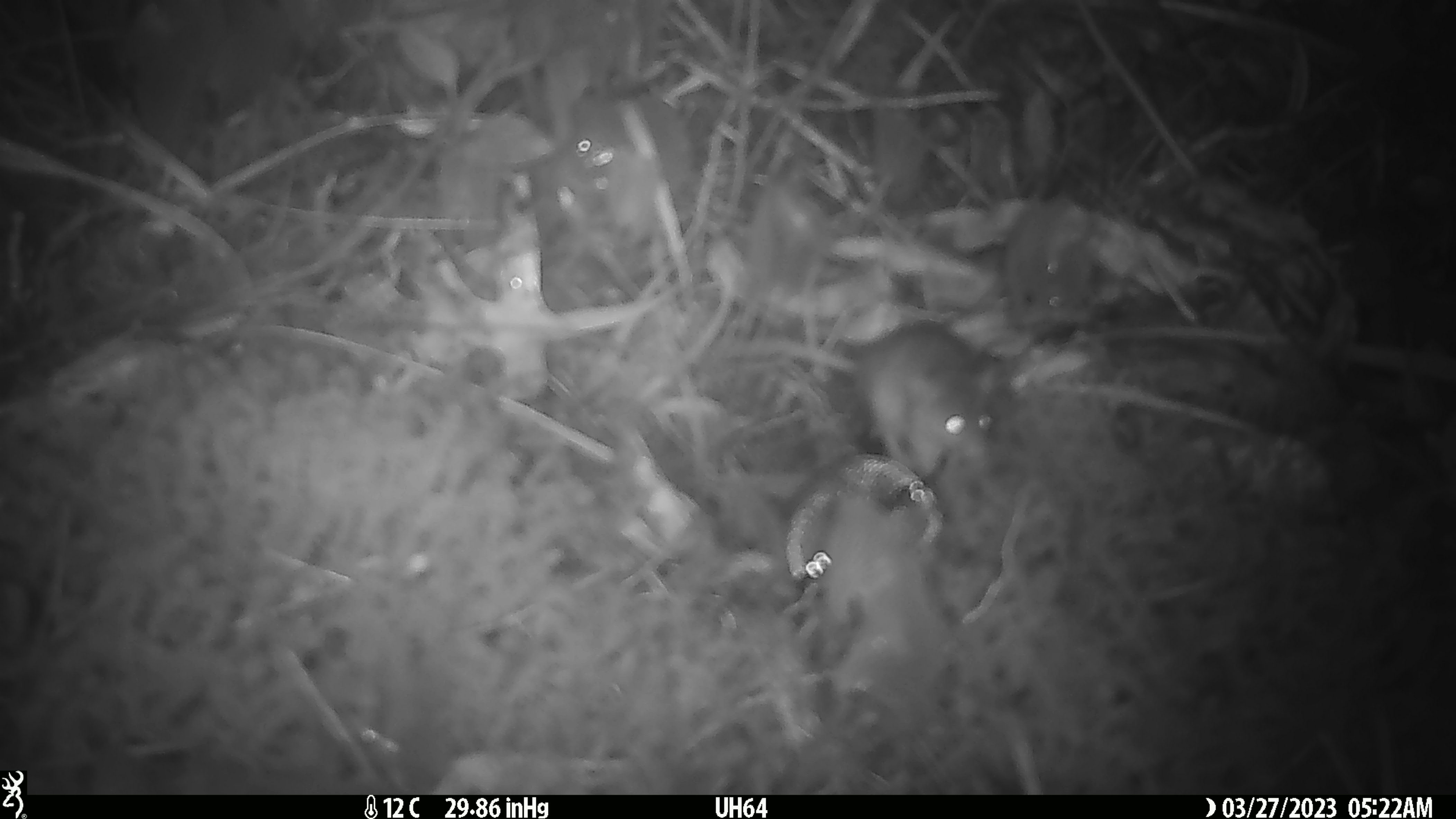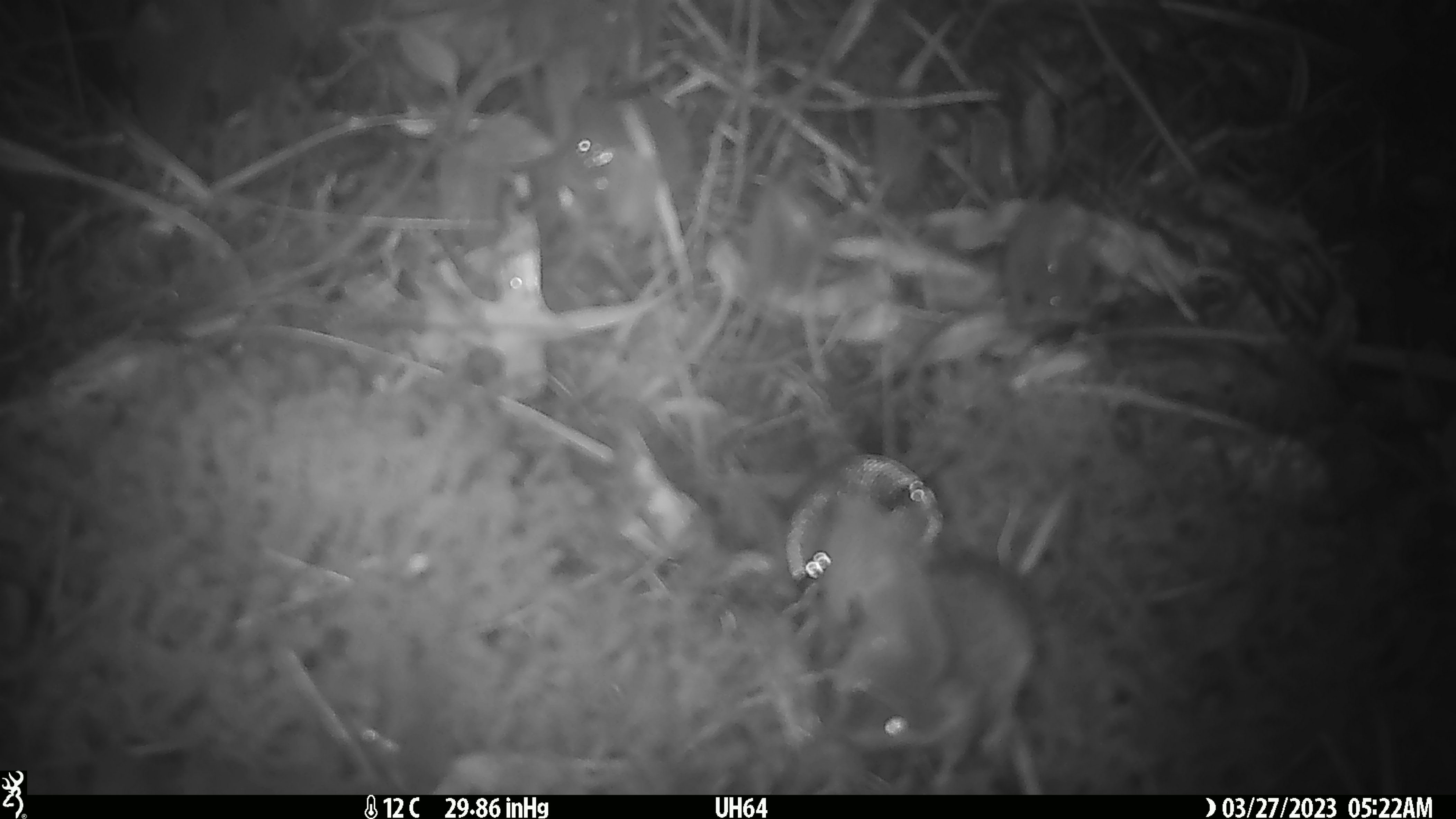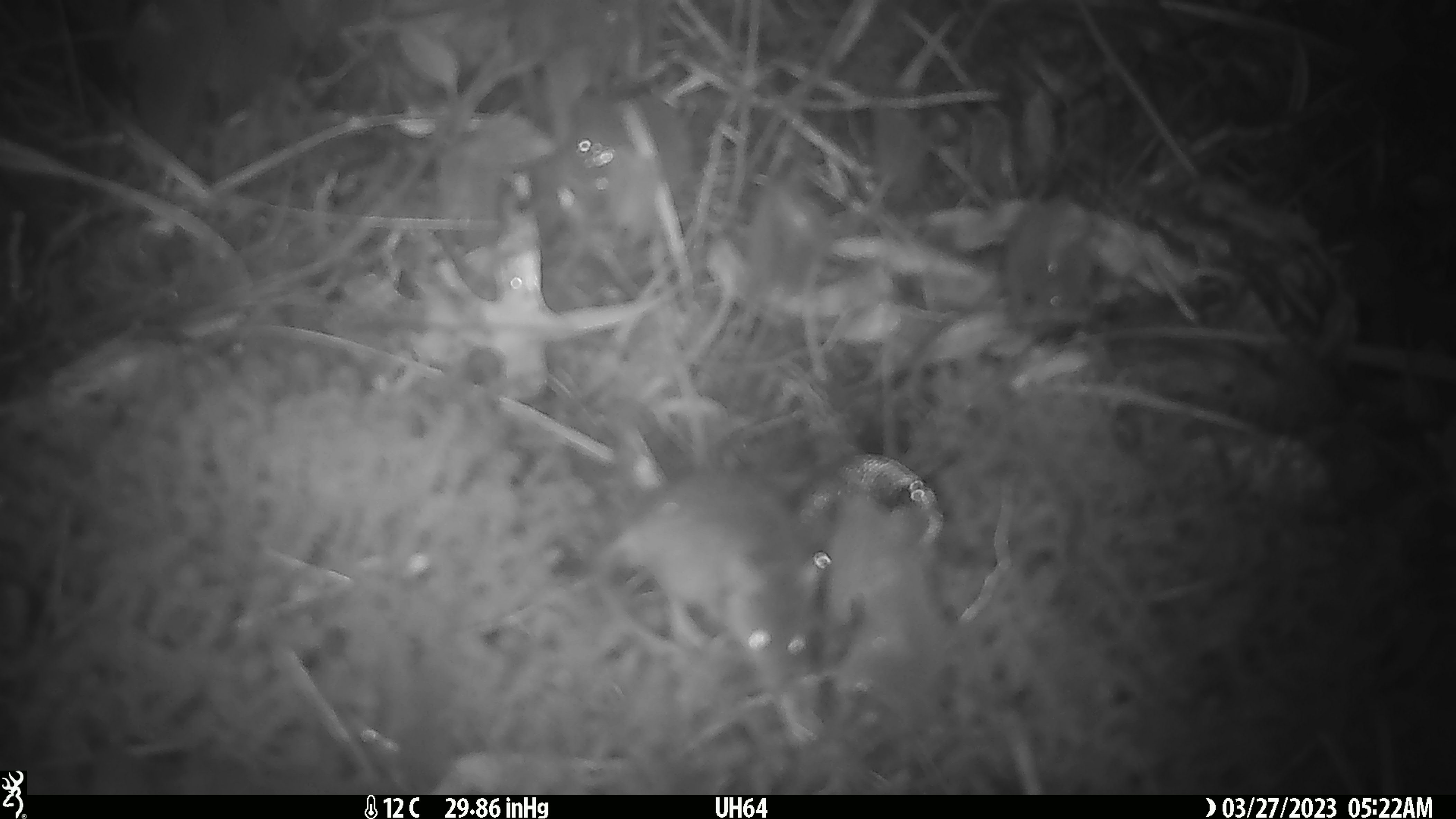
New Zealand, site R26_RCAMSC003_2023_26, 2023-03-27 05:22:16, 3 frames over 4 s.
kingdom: Animalia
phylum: Chordata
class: Mammalia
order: Rodentia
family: Muridae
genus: Mus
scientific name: Mus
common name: mouse